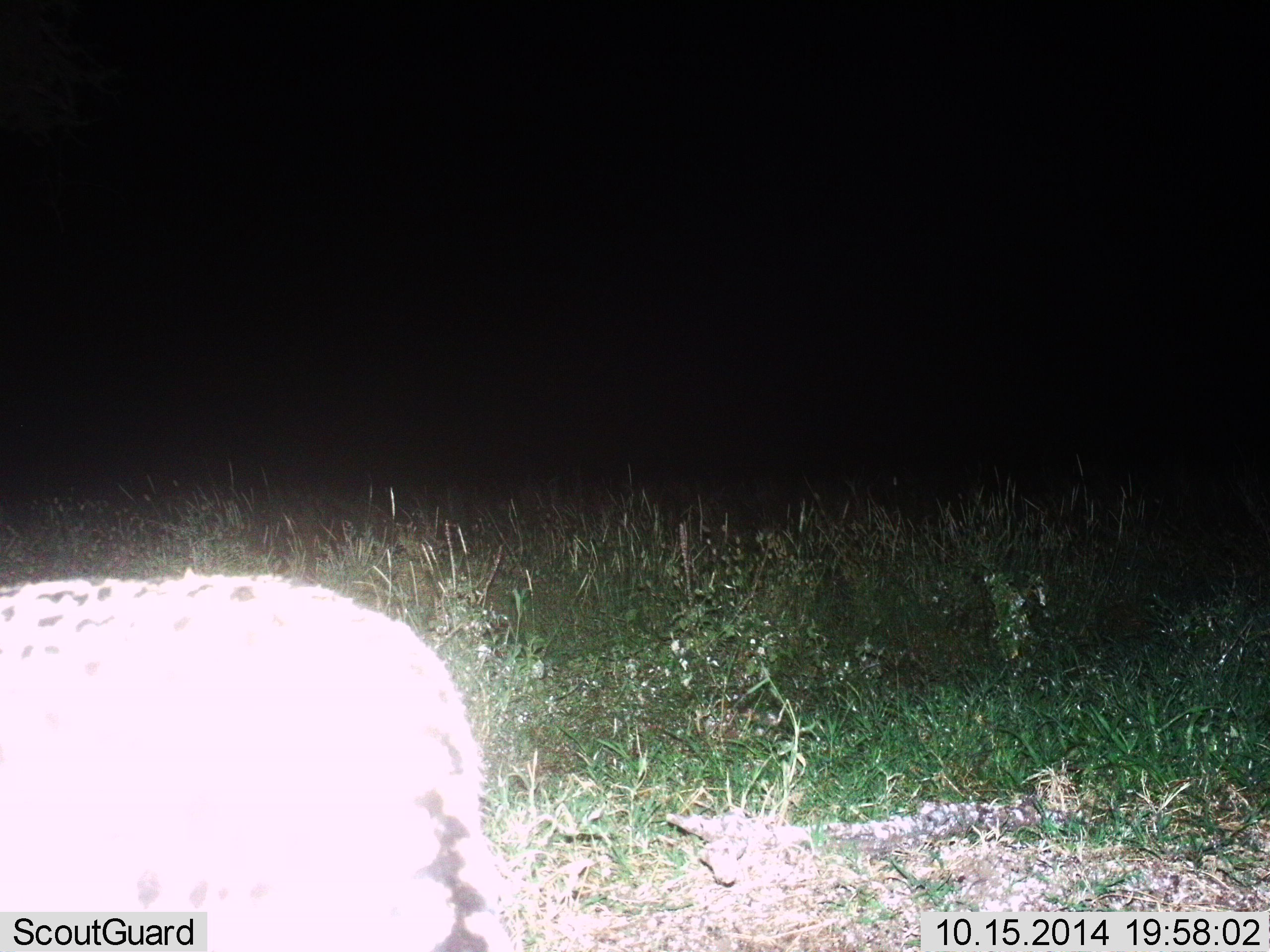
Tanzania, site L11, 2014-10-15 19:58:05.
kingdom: Animalia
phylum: Chordata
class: Mammalia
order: Carnivora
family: Hyaenidae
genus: Crocuta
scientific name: Crocuta crocuta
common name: spotted hyena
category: hyenaspotted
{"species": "hyenaspotted (spotted hyena) (Crocuta crocuta)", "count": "1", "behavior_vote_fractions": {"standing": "70%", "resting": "0%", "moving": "30%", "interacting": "0%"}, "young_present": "0%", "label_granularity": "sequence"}